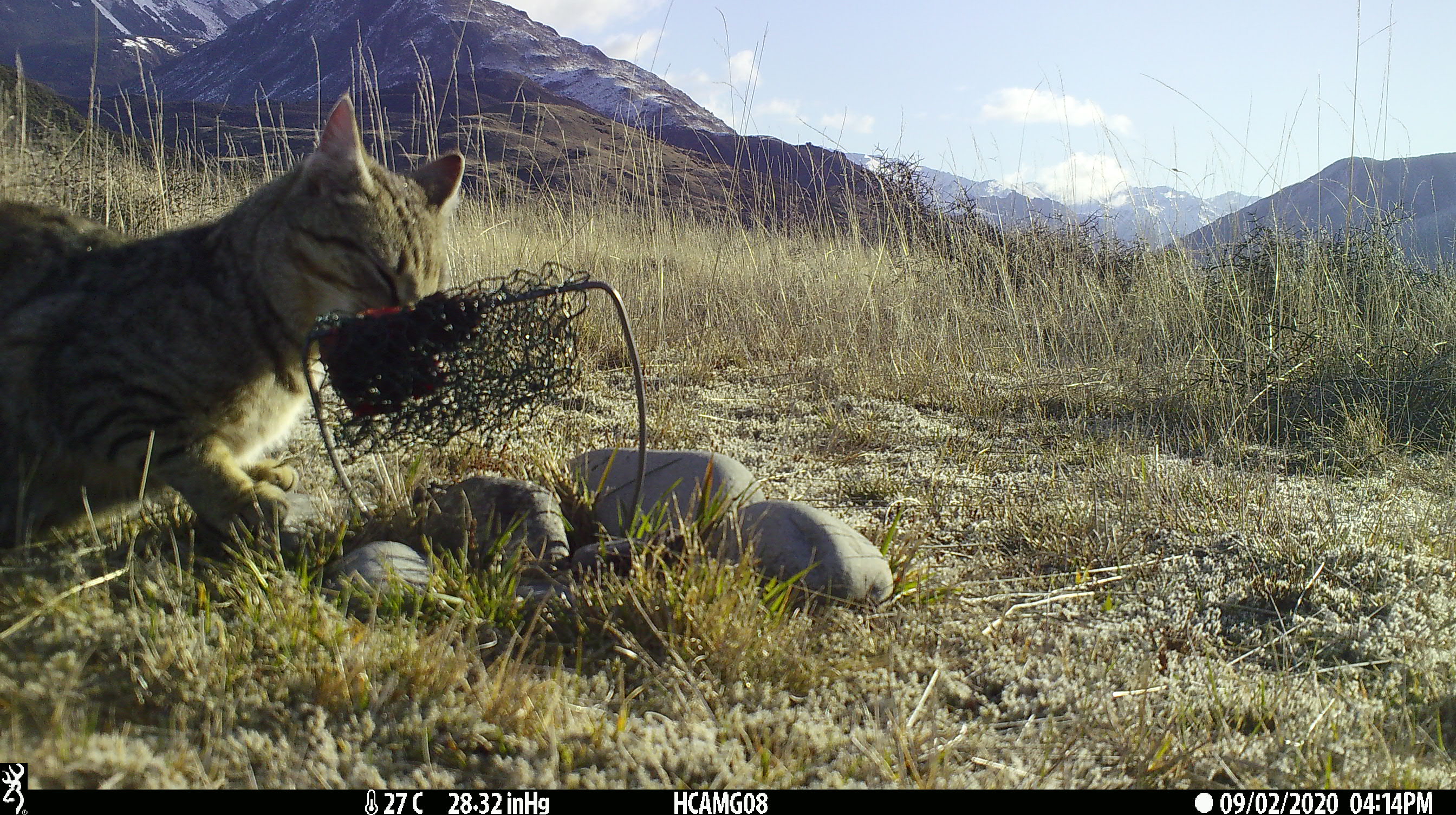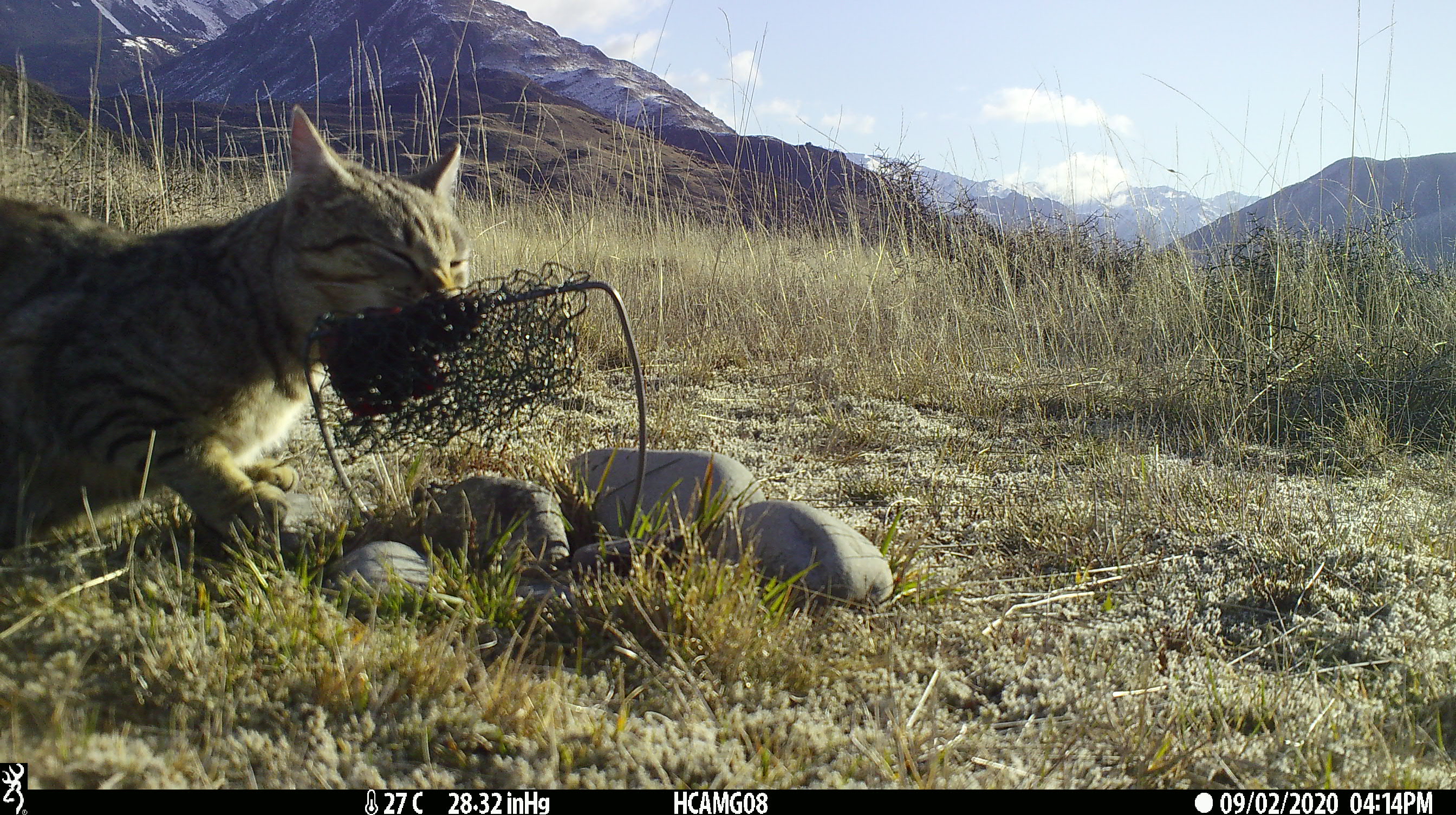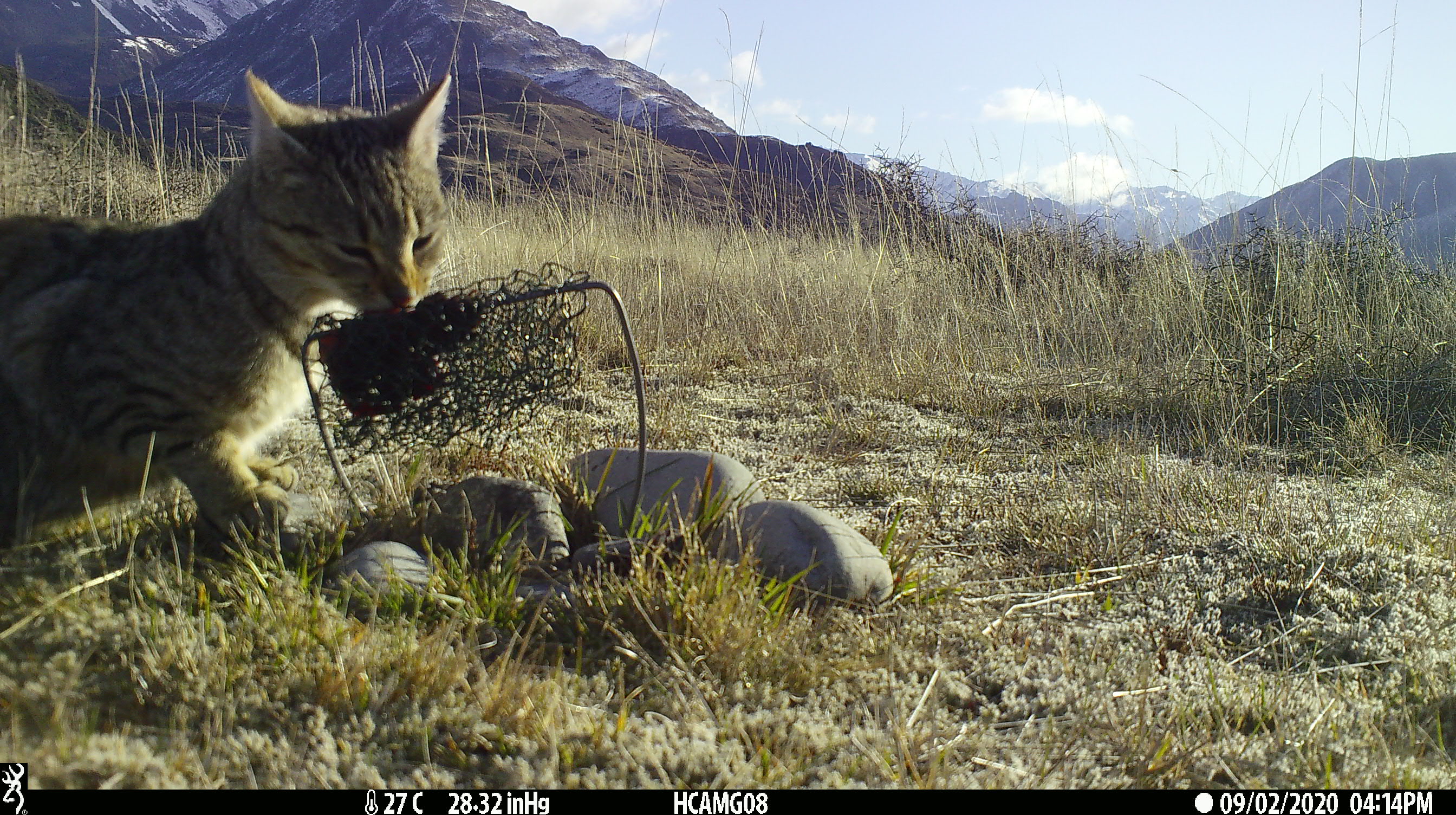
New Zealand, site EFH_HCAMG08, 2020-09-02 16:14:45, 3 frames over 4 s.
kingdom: Animalia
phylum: Chordata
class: Mammalia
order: Carnivora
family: Felidae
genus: Felis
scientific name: Felis catus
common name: domestic cat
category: cat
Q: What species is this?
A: Cat (domestic cat) (Felis catus).